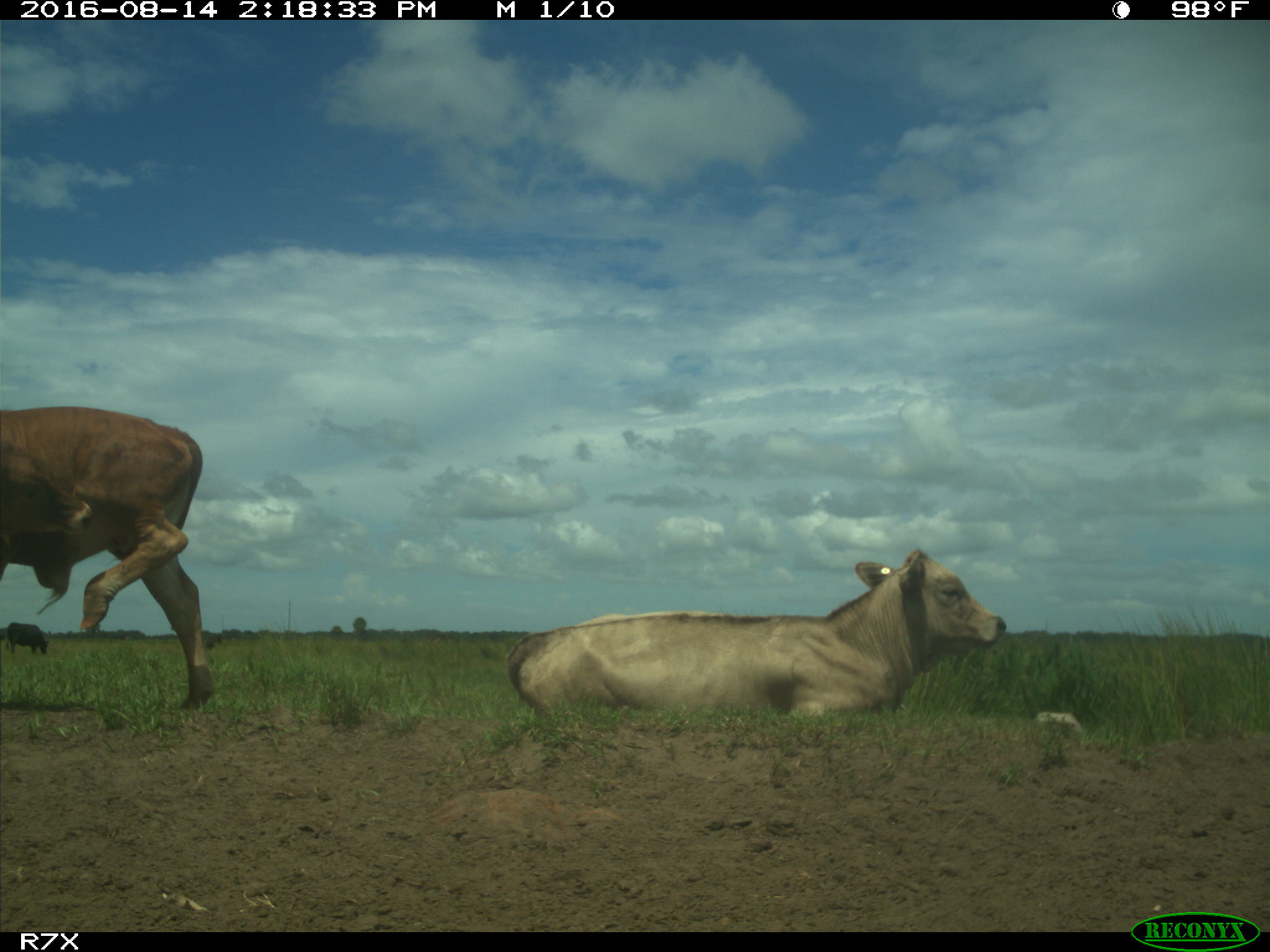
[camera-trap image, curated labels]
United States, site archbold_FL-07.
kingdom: Animalia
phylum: Chordata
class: Mammalia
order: Artiodactyla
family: Bovidae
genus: Bos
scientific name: Bos taurus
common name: domestic cow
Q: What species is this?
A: Bos taurus (domestic cow).